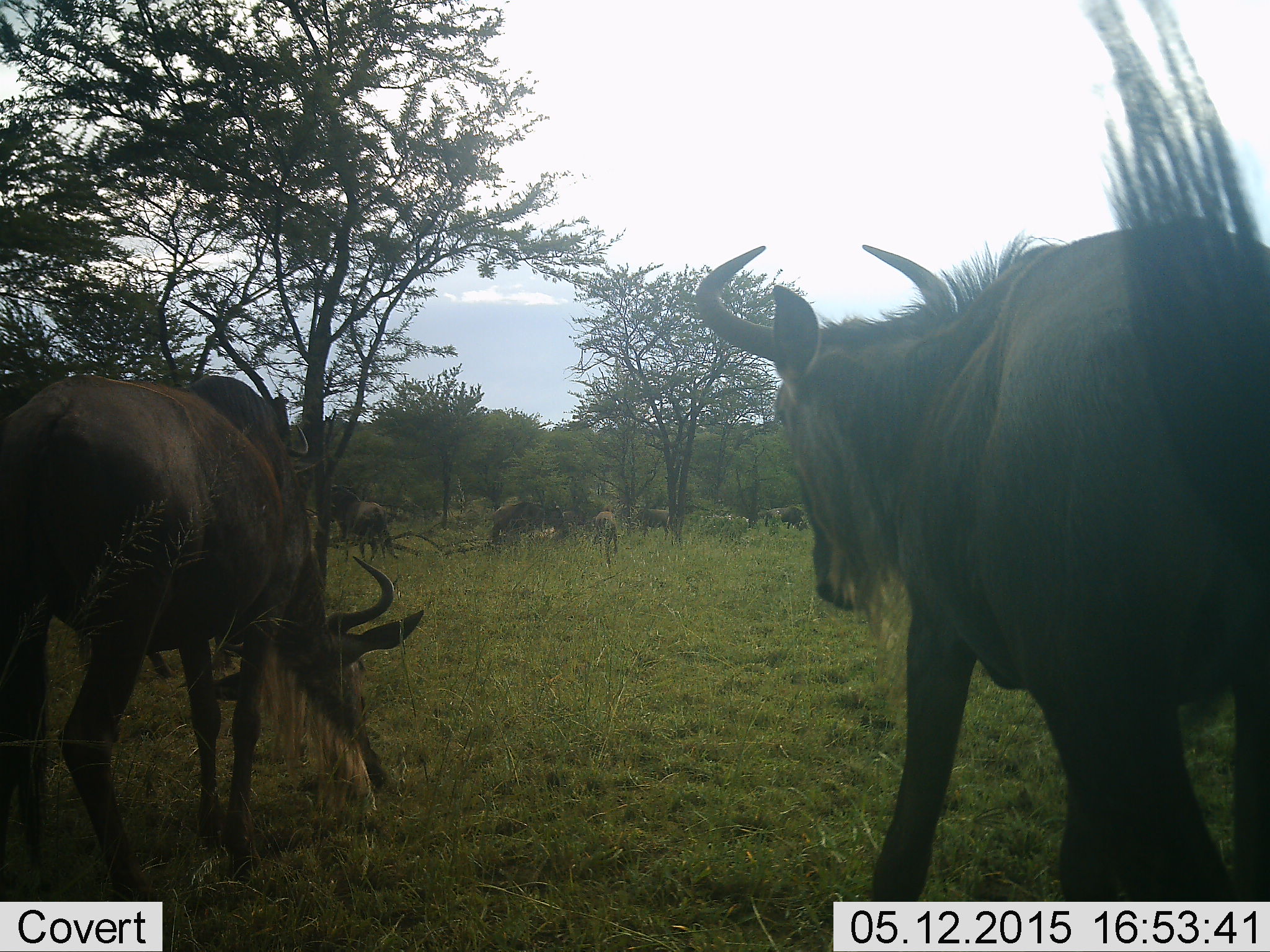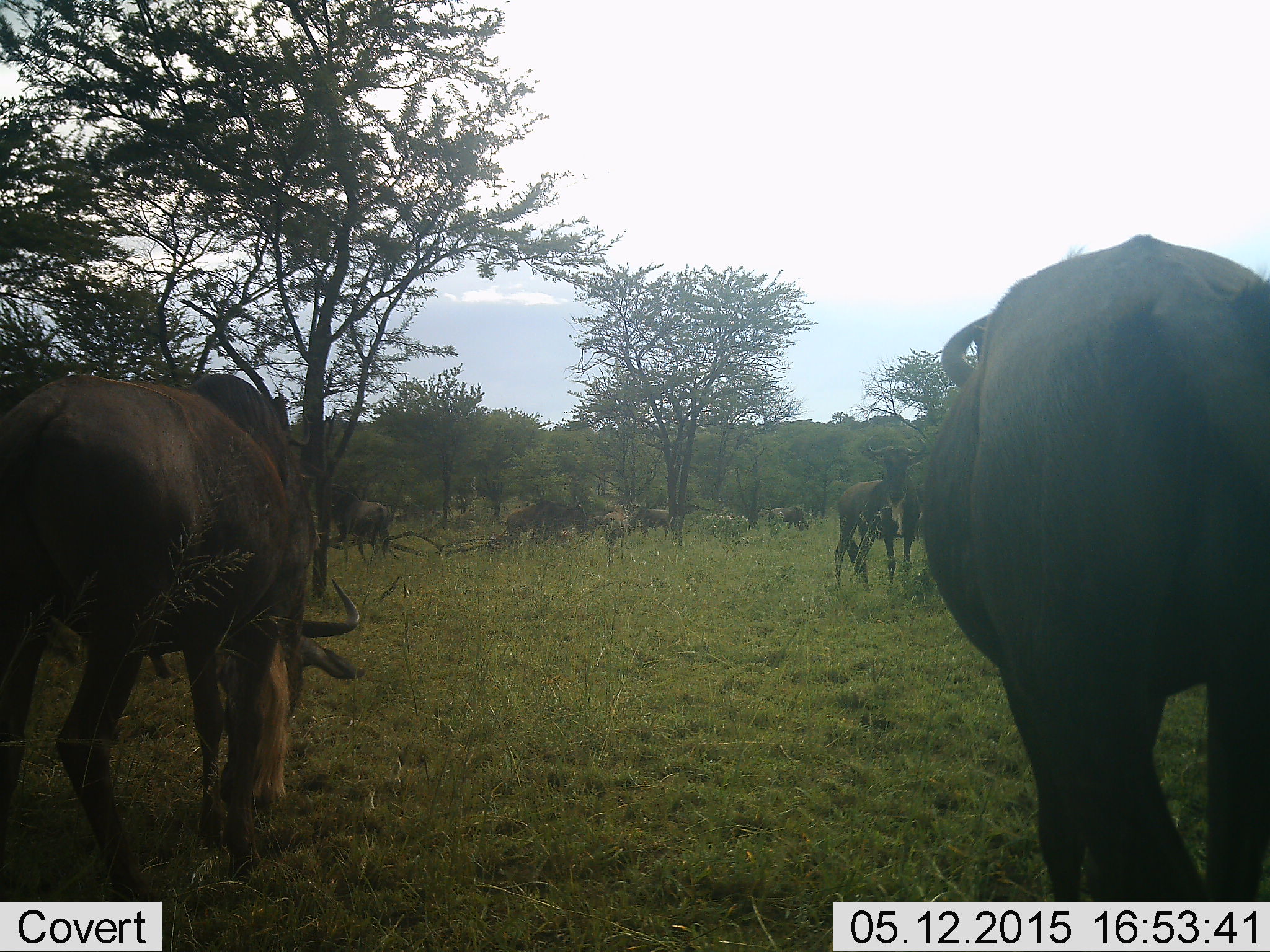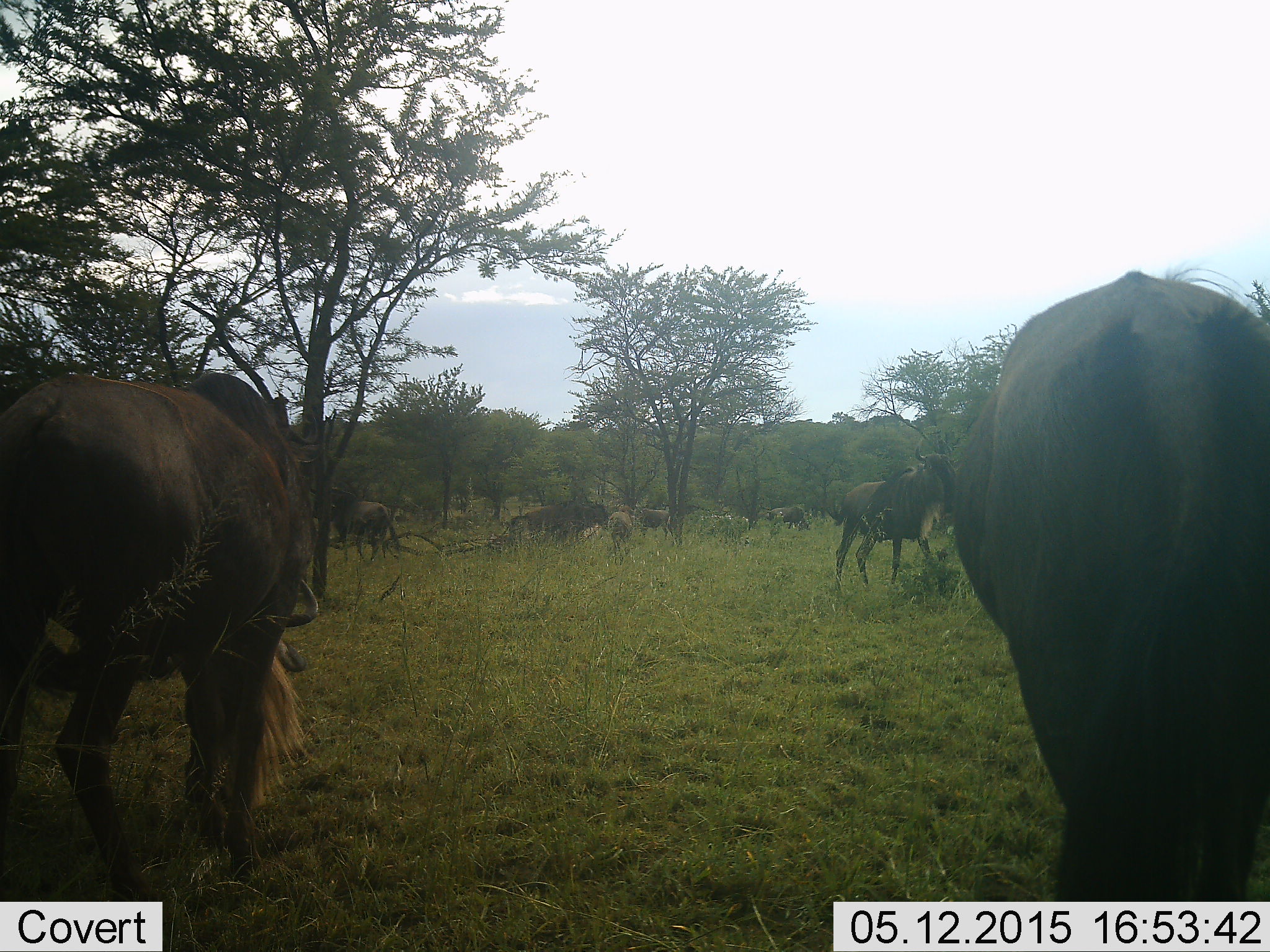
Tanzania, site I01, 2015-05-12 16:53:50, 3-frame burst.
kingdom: Animalia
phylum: Chordata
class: Mammalia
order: Artiodactyla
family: Bovidae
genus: Connochaetes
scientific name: Connochaetes taurinus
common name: blue wildebeest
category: wildebeest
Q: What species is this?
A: Wildebeest (blue wildebeest) (Connochaetes taurinus).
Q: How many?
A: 8.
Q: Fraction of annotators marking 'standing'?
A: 30%.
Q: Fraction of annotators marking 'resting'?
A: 10%.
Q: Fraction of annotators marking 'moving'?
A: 80%.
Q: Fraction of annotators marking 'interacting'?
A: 0%.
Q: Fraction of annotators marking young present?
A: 20%.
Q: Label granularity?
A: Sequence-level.